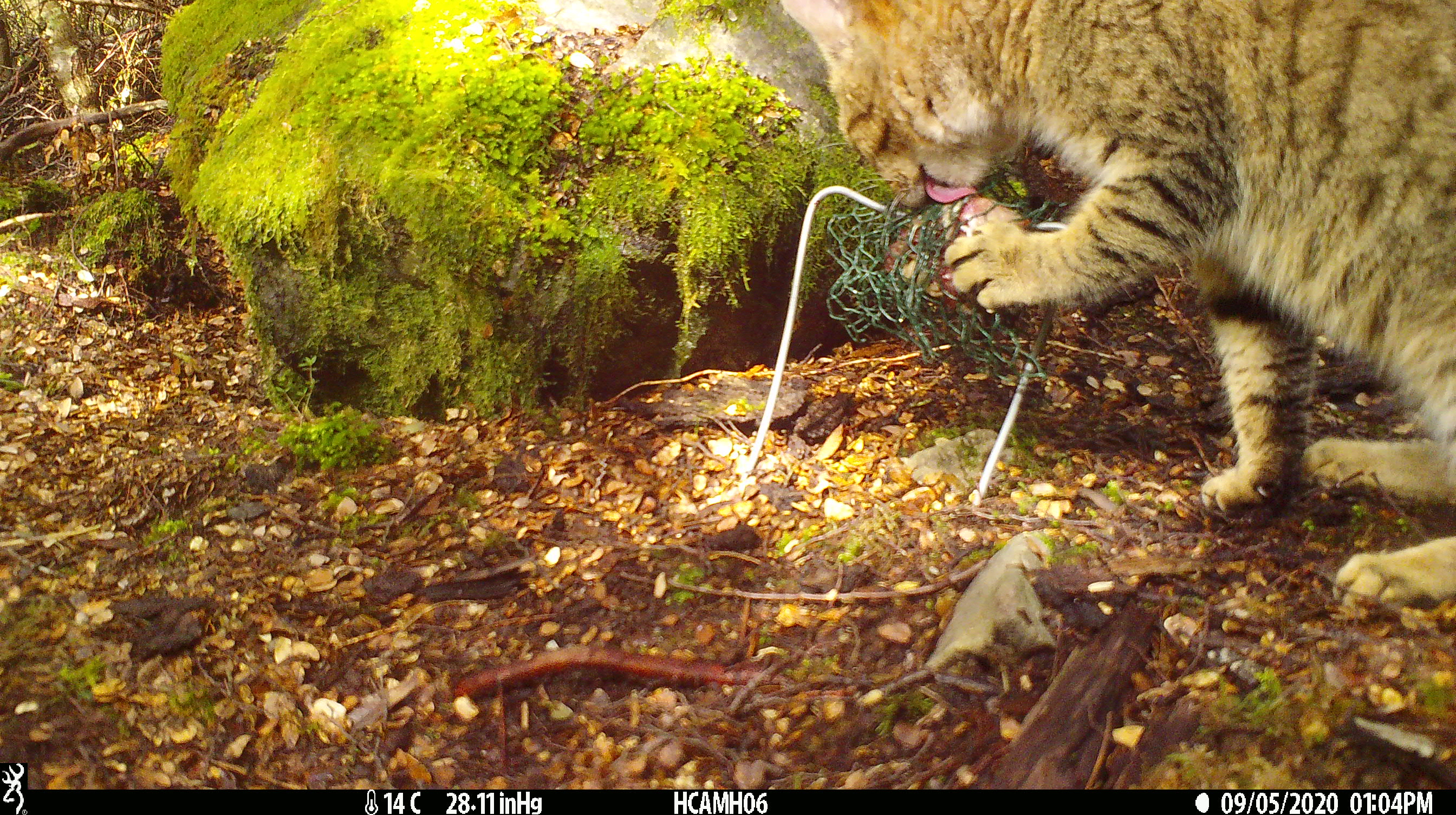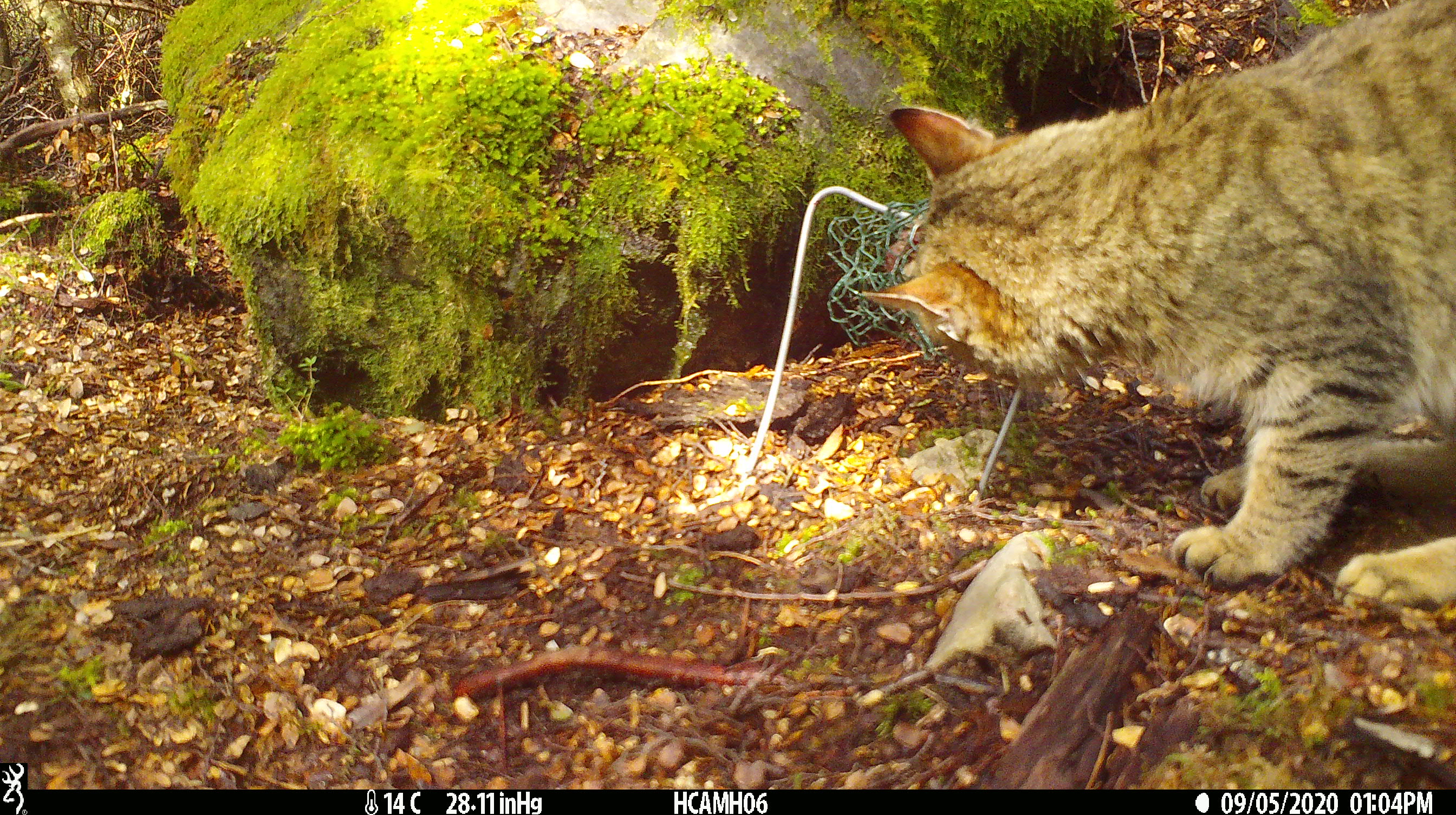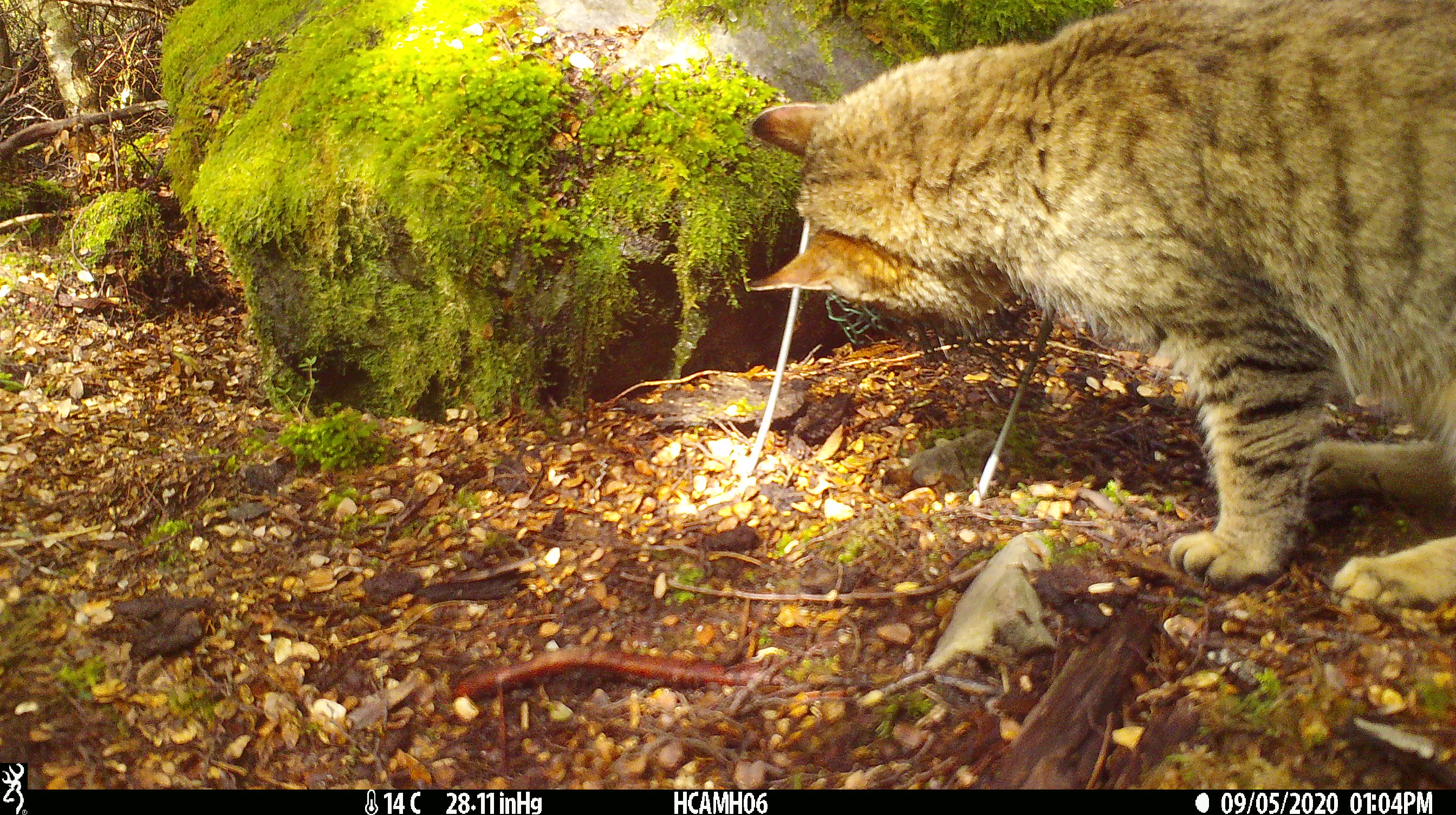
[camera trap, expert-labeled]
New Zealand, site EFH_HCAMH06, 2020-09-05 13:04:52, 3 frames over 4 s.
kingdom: Animalia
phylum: Chordata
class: Mammalia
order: Carnivora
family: Felidae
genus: Felis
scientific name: Felis catus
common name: domestic cat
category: cat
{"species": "cat (domestic cat) (Felis catus)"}